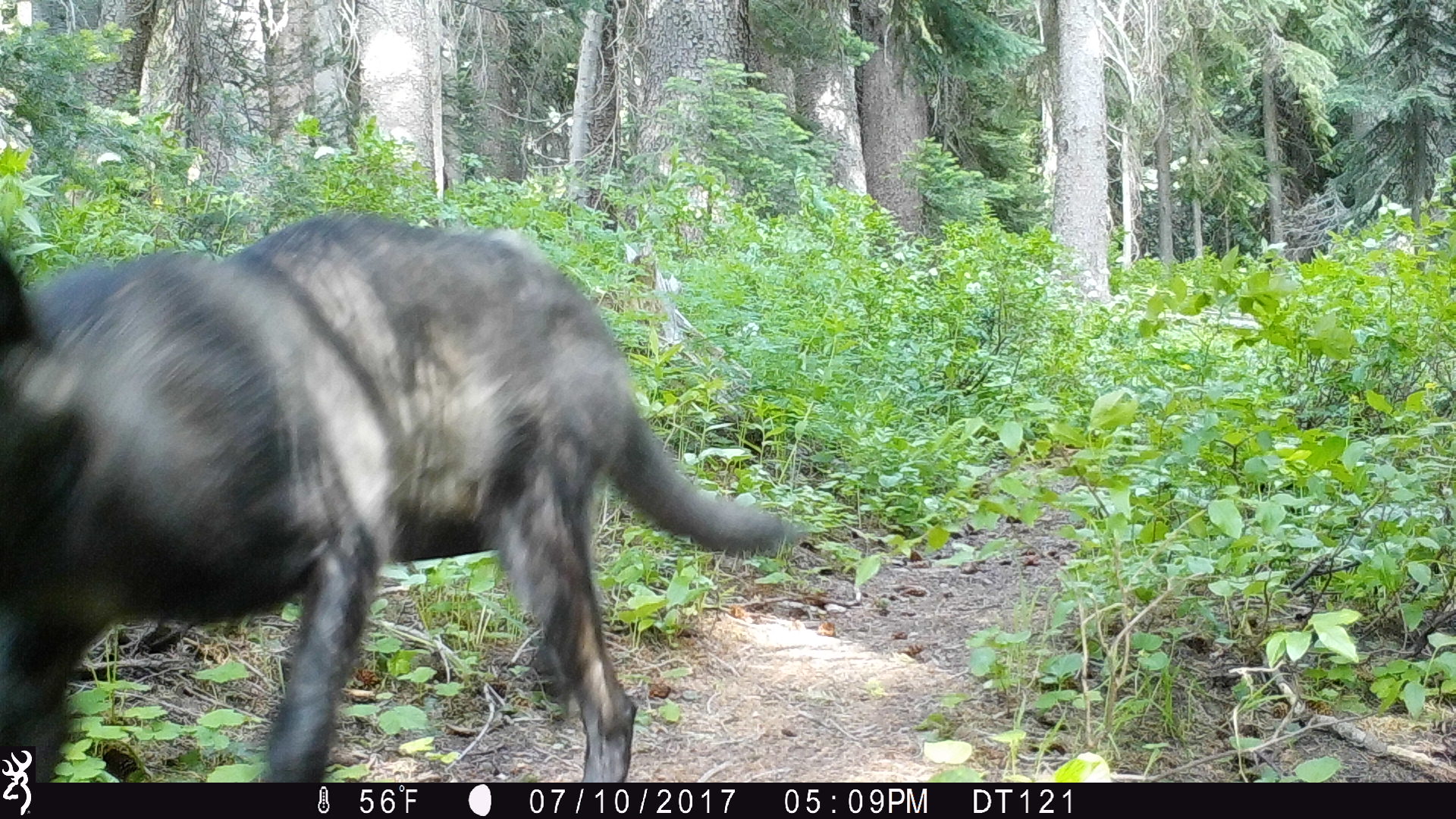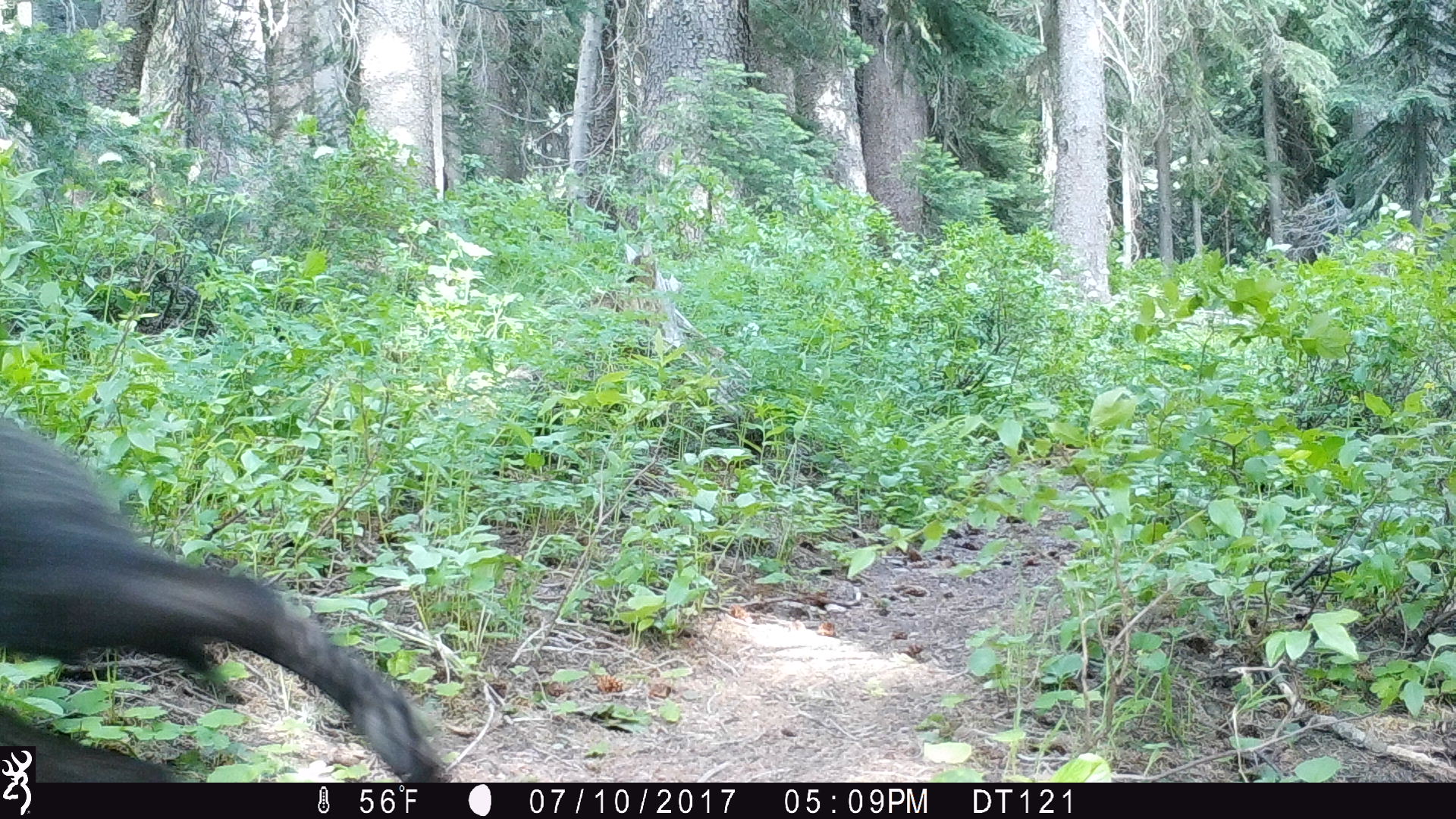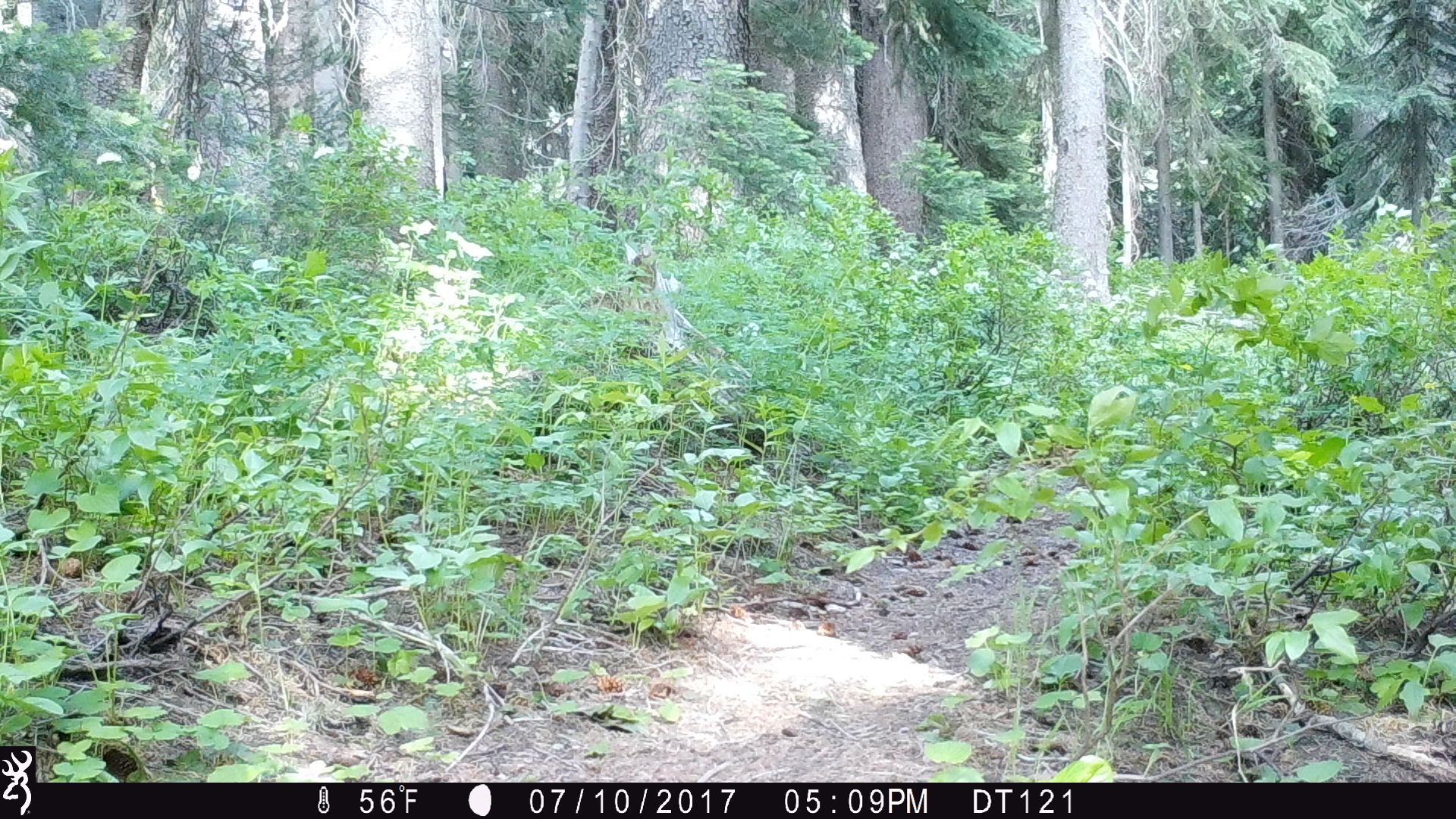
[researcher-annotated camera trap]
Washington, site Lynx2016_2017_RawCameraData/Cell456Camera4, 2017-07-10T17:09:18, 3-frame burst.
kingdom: Animalia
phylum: Chordata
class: Mammalia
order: Carnivora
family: Canidae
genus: Canis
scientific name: Canis lupus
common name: gray wolf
Canis lupus (gray wolf). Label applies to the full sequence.